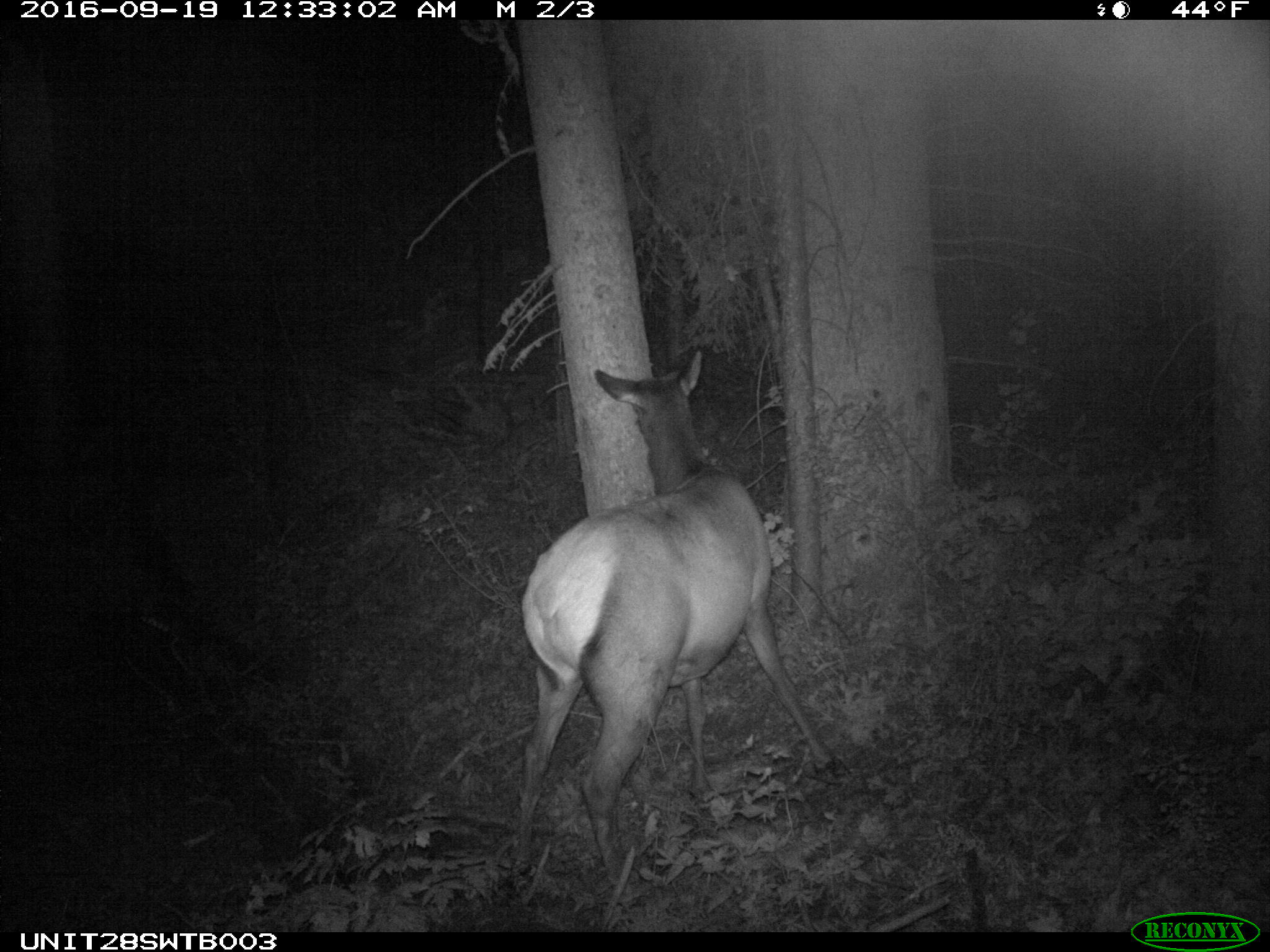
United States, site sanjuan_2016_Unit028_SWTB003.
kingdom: Animalia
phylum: Chordata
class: Mammalia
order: Artiodactyla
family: Cervidae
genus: Cervus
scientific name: Cervus elaphus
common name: red deer